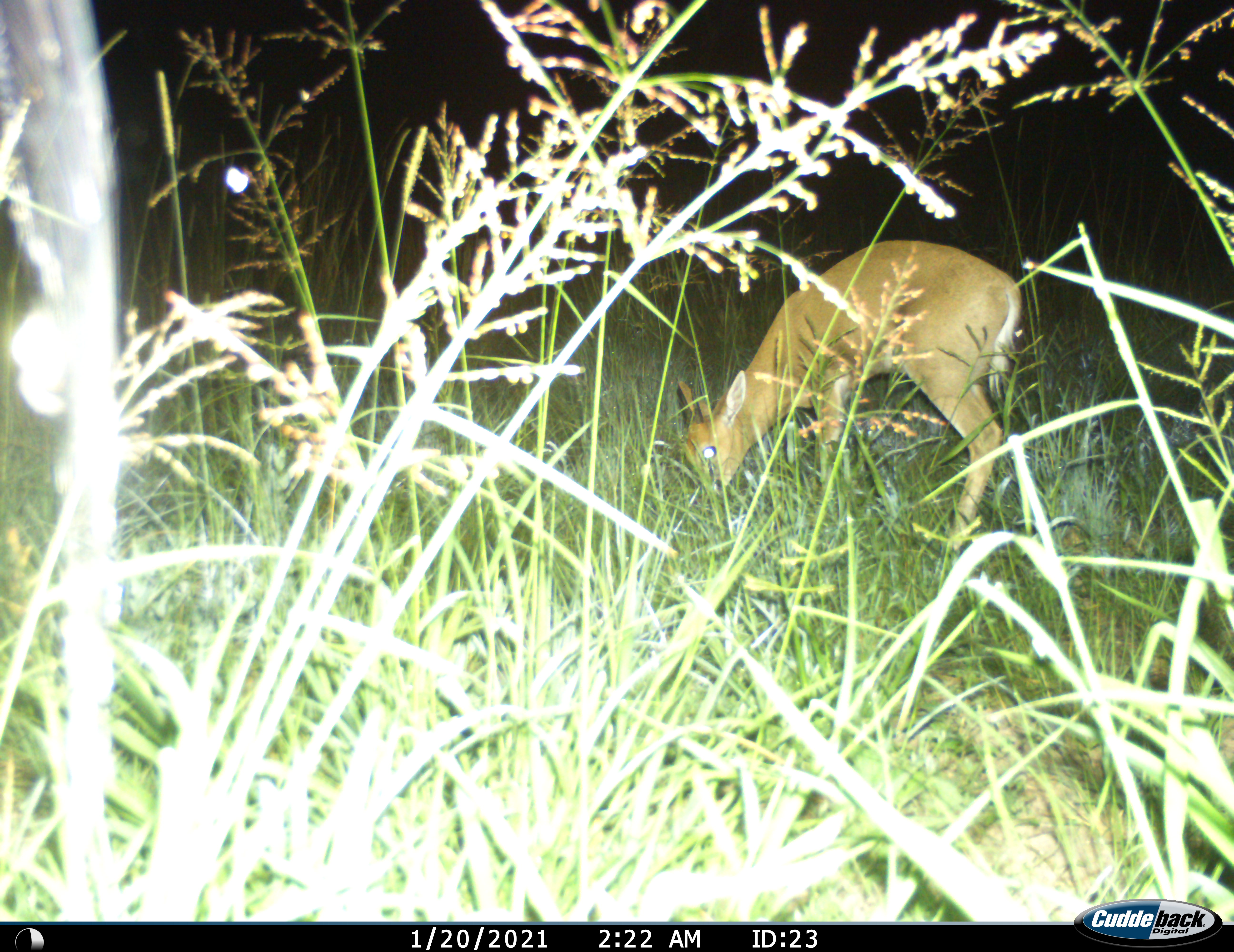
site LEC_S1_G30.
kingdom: Animalia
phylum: Chordata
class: Mammalia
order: Artiodactyla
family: Bovidae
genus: Sylvicapra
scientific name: Sylvicapra grimmia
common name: common duiker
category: duikercommongrey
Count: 1.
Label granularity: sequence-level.